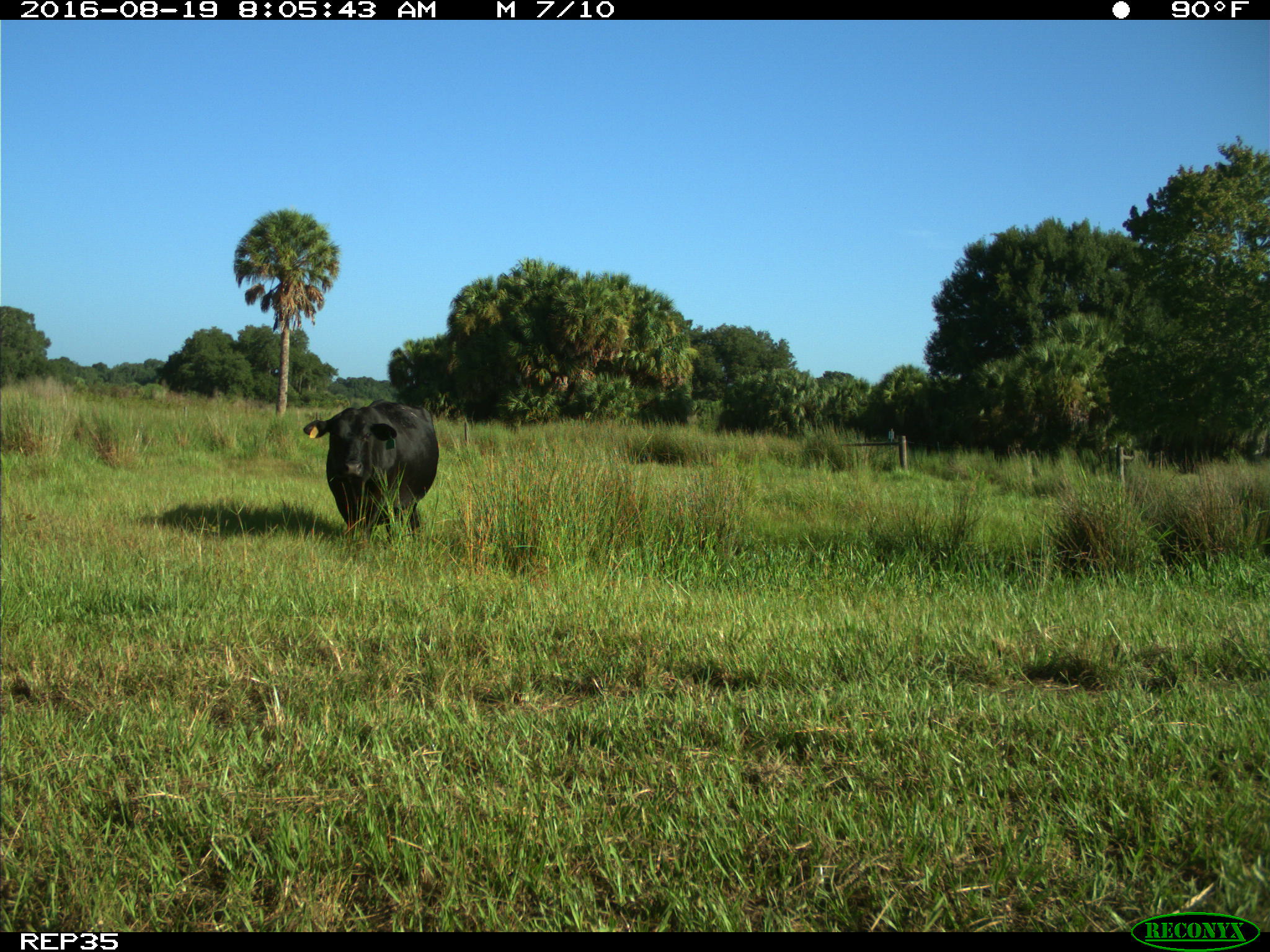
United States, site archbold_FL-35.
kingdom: Animalia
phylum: Chordata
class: Mammalia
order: Artiodactyla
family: Bovidae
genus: Bos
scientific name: Bos taurus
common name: domestic cow